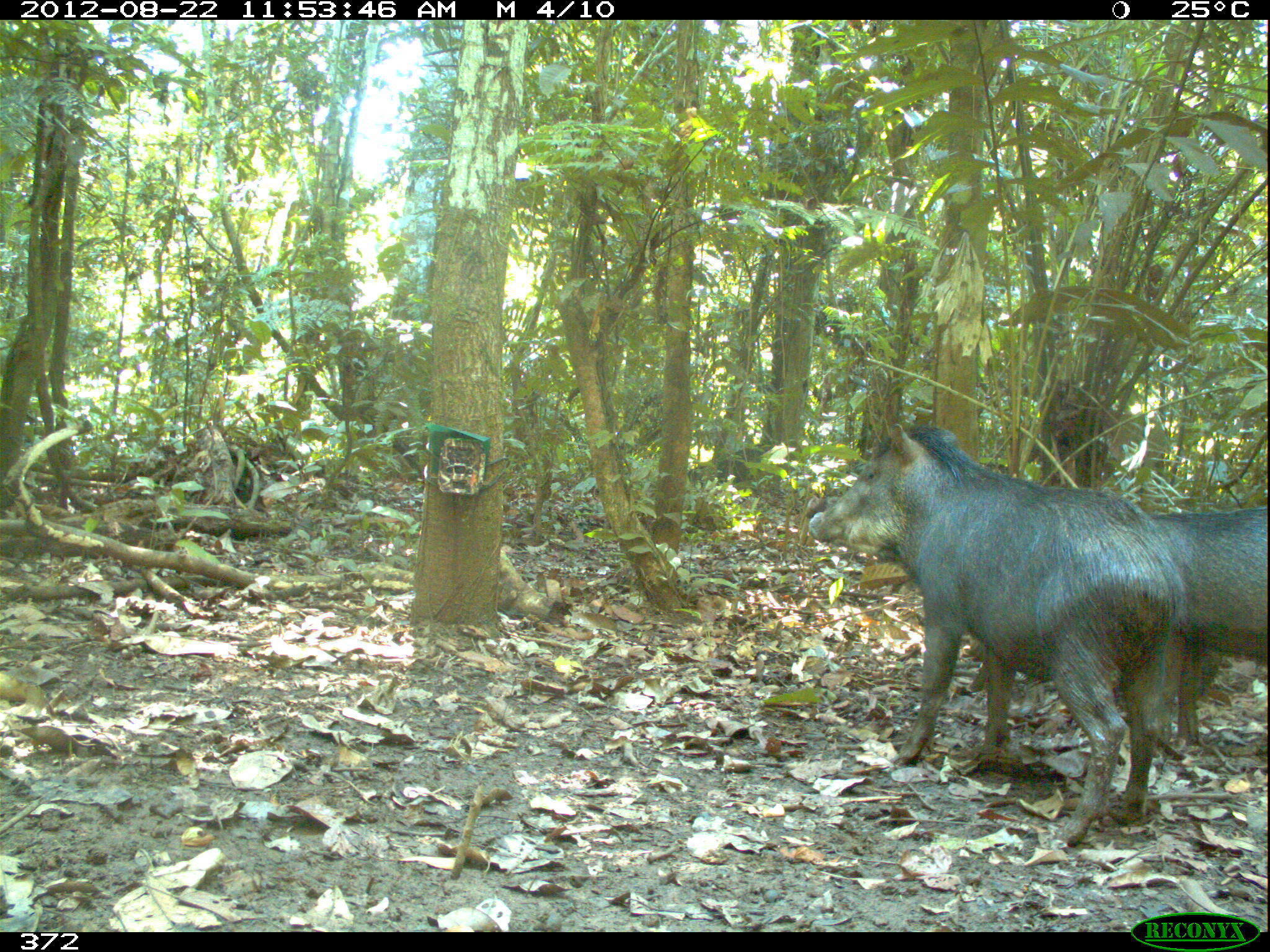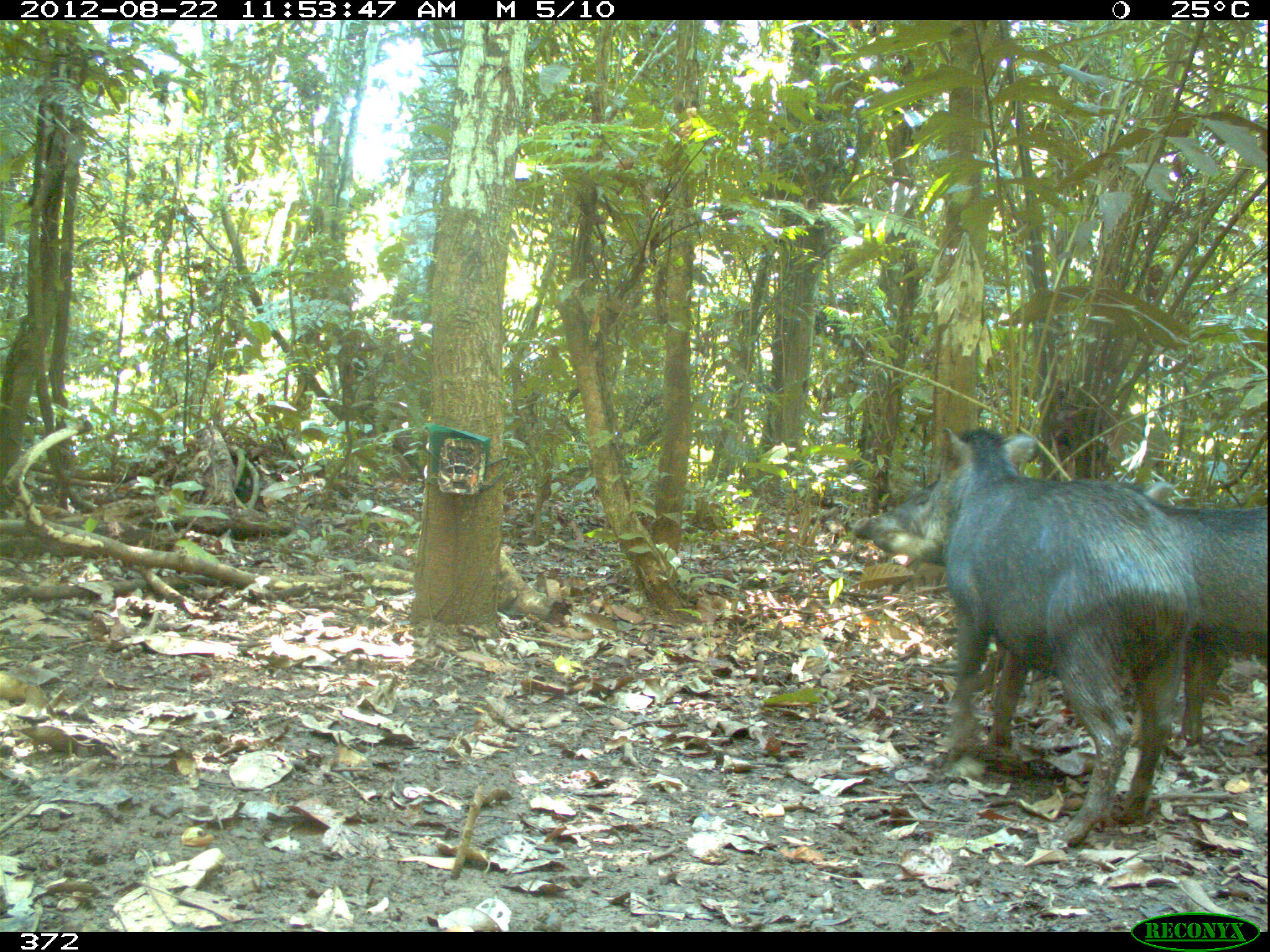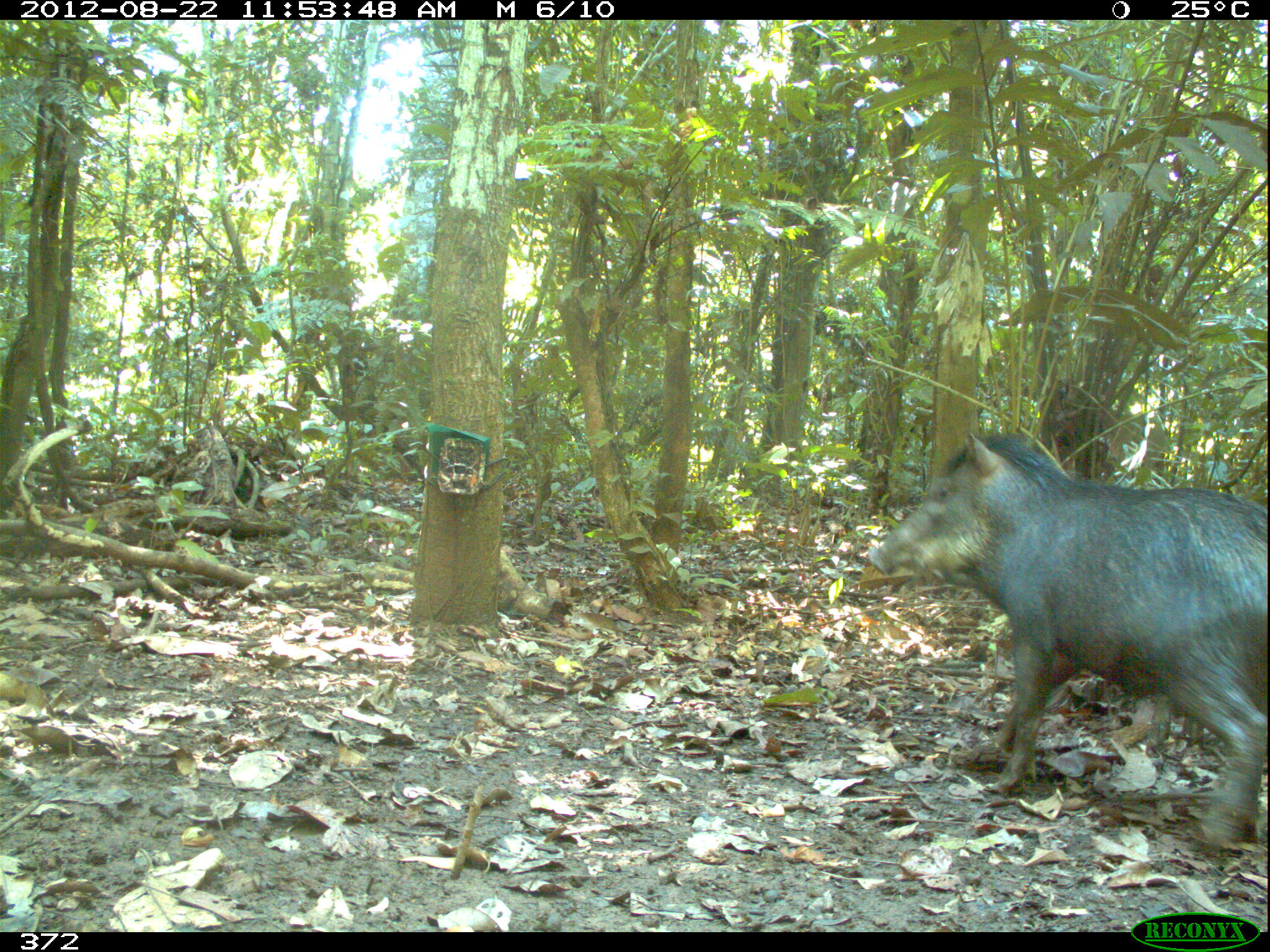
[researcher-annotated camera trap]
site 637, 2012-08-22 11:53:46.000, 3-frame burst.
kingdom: Animalia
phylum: Chordata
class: Mammalia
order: Artiodactyla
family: Tayassuidae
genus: Tayassu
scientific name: Tayassu pecari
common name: white-lipped peccary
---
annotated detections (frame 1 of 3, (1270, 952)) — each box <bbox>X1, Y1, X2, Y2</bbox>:
tayassu pecari: <bbox>803, 419, 1189, 847</bbox>; <bbox>1137, 500, 1264, 754</bbox>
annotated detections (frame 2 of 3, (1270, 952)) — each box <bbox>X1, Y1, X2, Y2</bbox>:
tayassu pecari: <bbox>850, 434, 1270, 739</bbox>; <bbox>914, 420, 1203, 850</bbox>